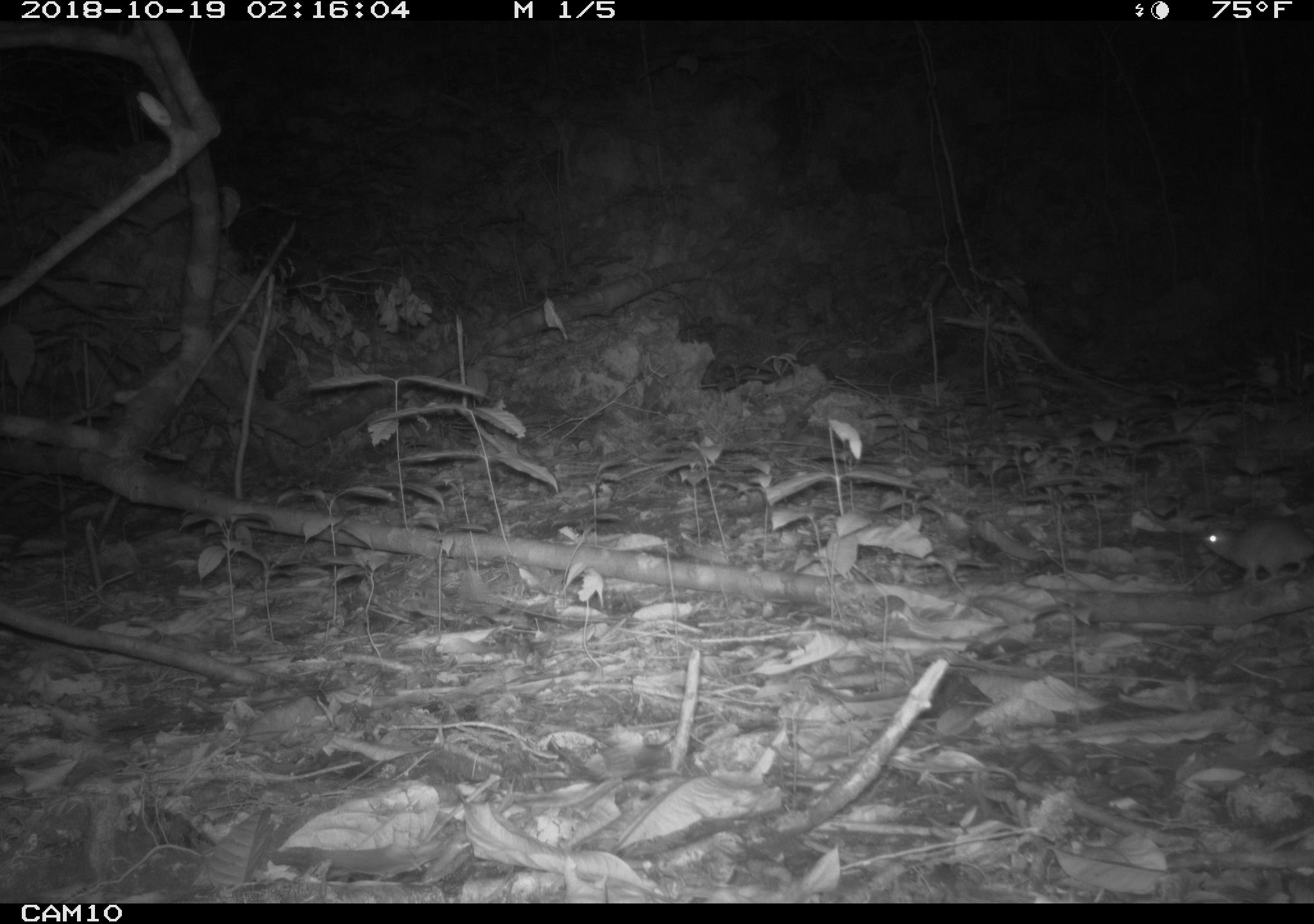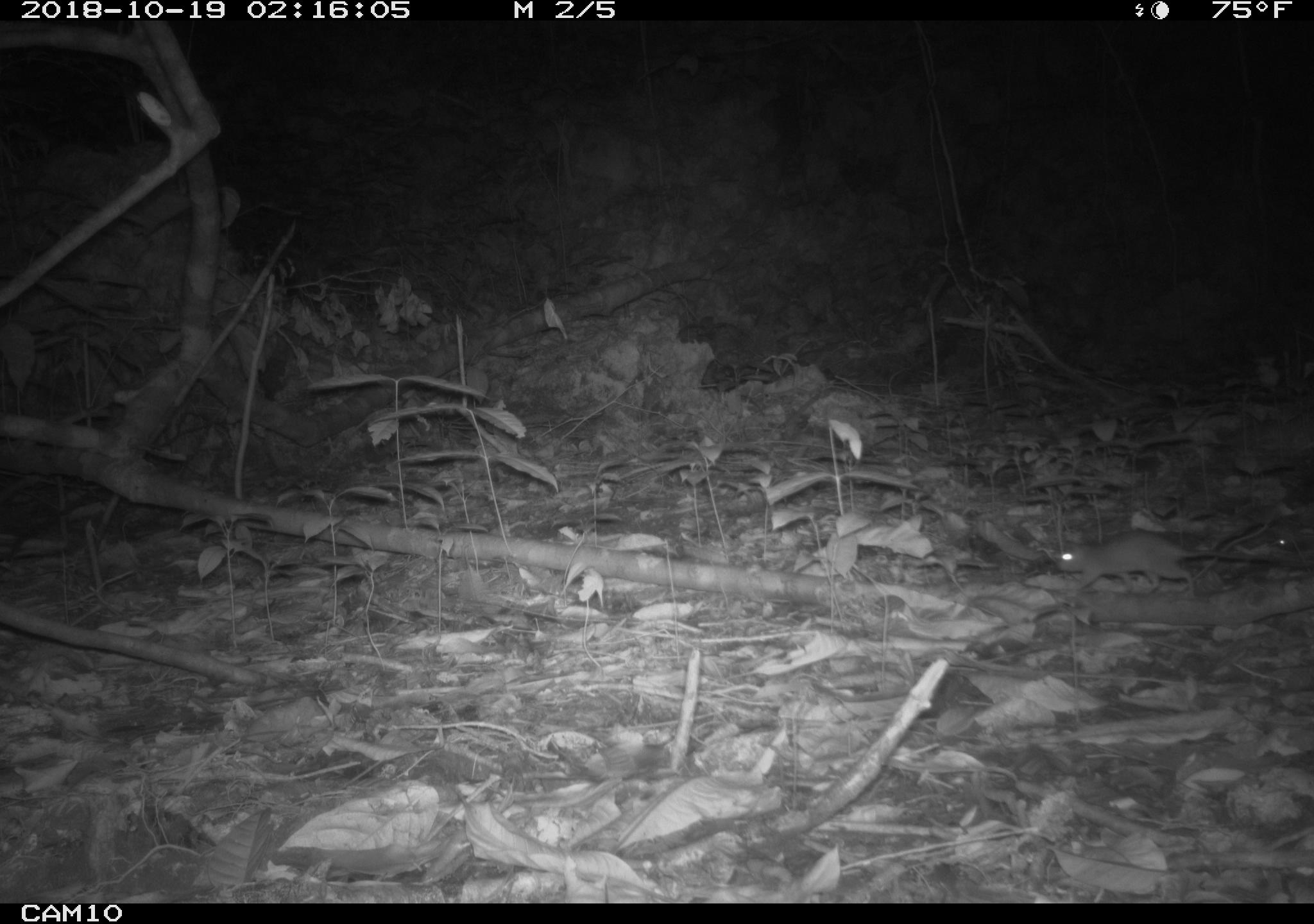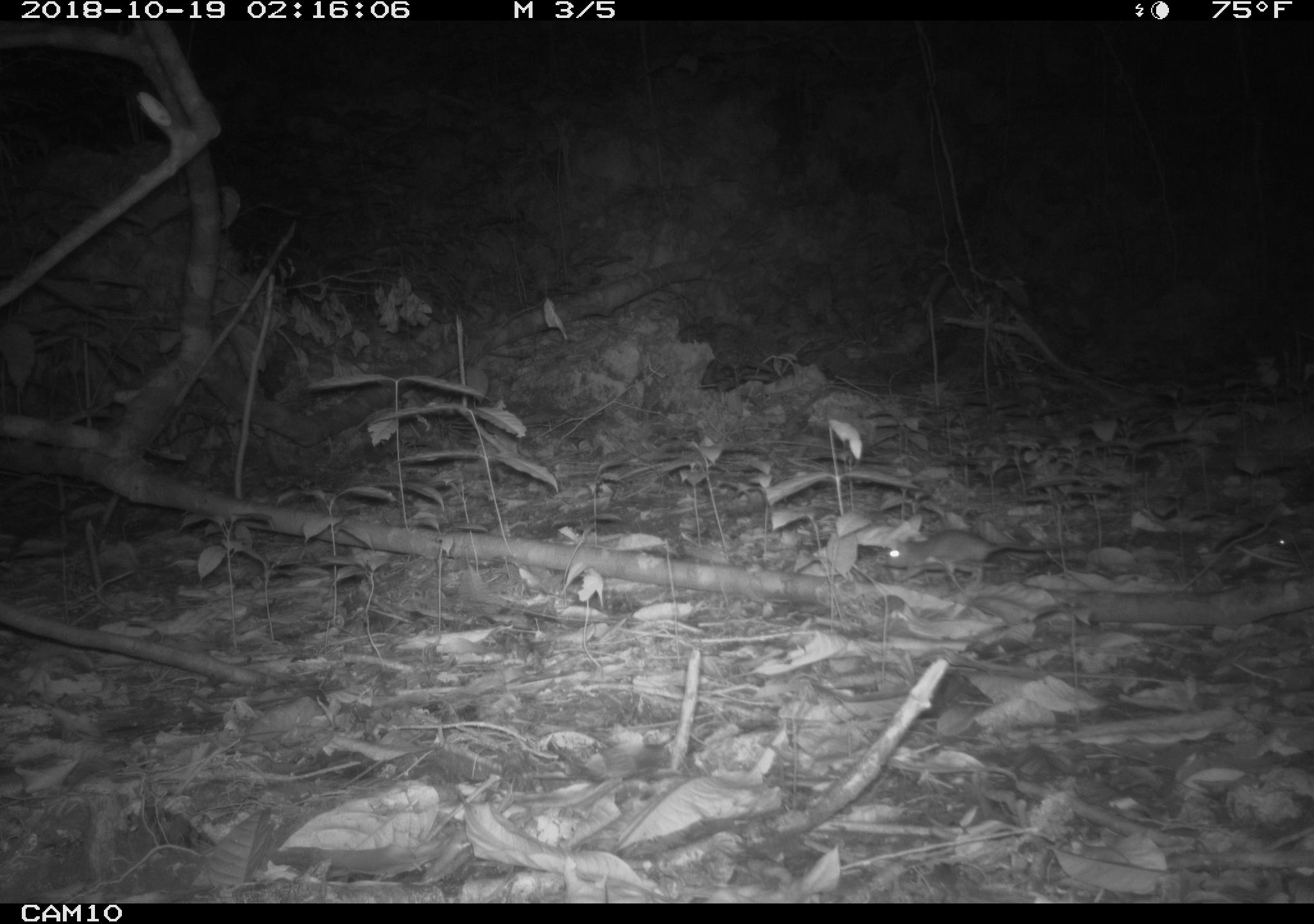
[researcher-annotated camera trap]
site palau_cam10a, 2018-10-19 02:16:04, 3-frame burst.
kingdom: Animalia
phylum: Chordata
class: Mammalia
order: Rodentia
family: Muridae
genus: Rattus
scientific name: Rattus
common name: rat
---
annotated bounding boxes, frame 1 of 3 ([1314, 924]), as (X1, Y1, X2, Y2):
rat: (1197, 514, 1314, 590)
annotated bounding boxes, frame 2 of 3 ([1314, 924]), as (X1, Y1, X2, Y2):
rat: (1054, 526, 1304, 596)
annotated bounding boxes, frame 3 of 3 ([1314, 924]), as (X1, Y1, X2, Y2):
rat: (878, 526, 1063, 585)